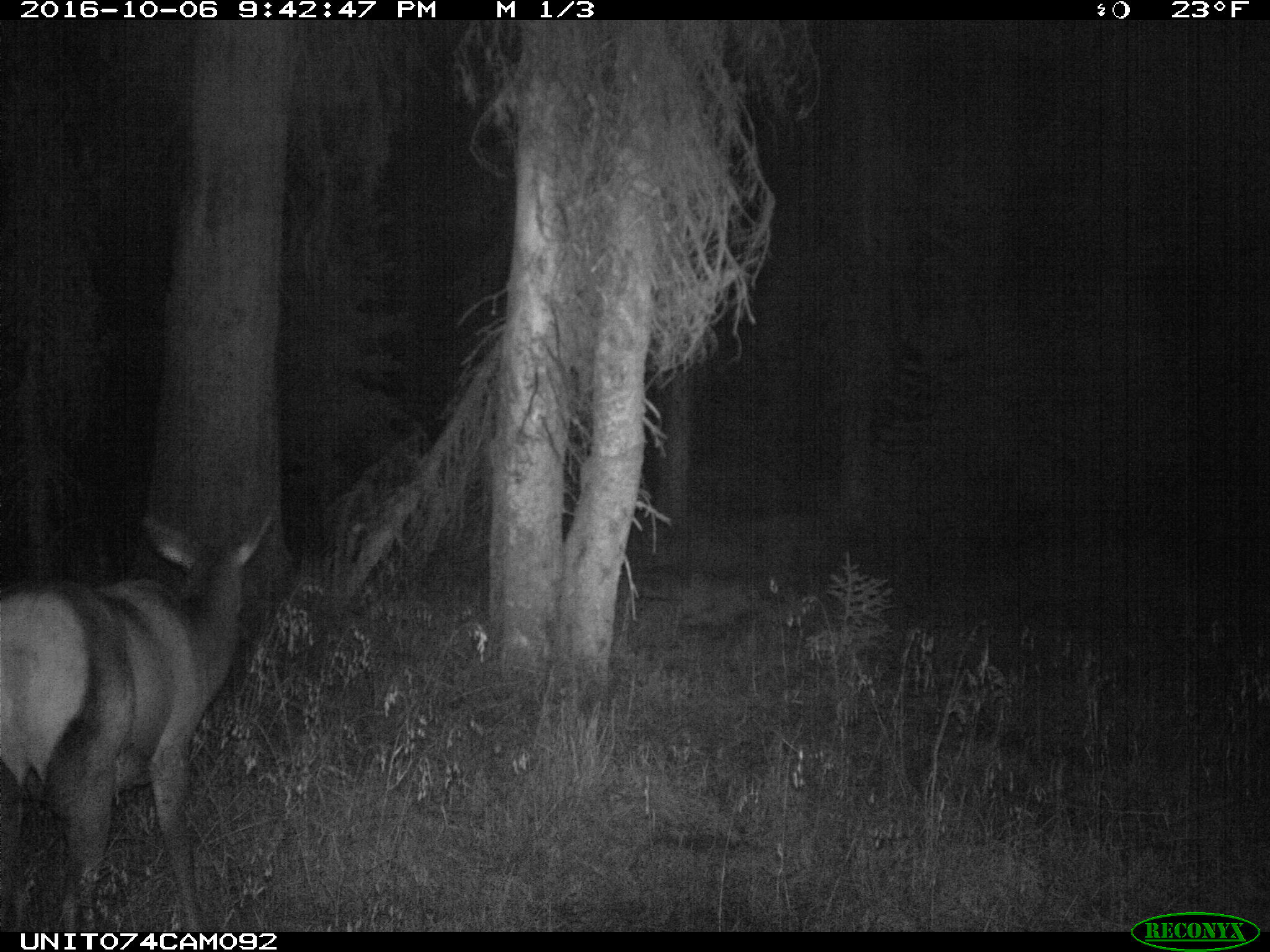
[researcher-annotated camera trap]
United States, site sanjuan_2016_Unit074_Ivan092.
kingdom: Animalia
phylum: Chordata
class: Mammalia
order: Artiodactyla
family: Cervidae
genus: Cervus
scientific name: Cervus elaphus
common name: red deer